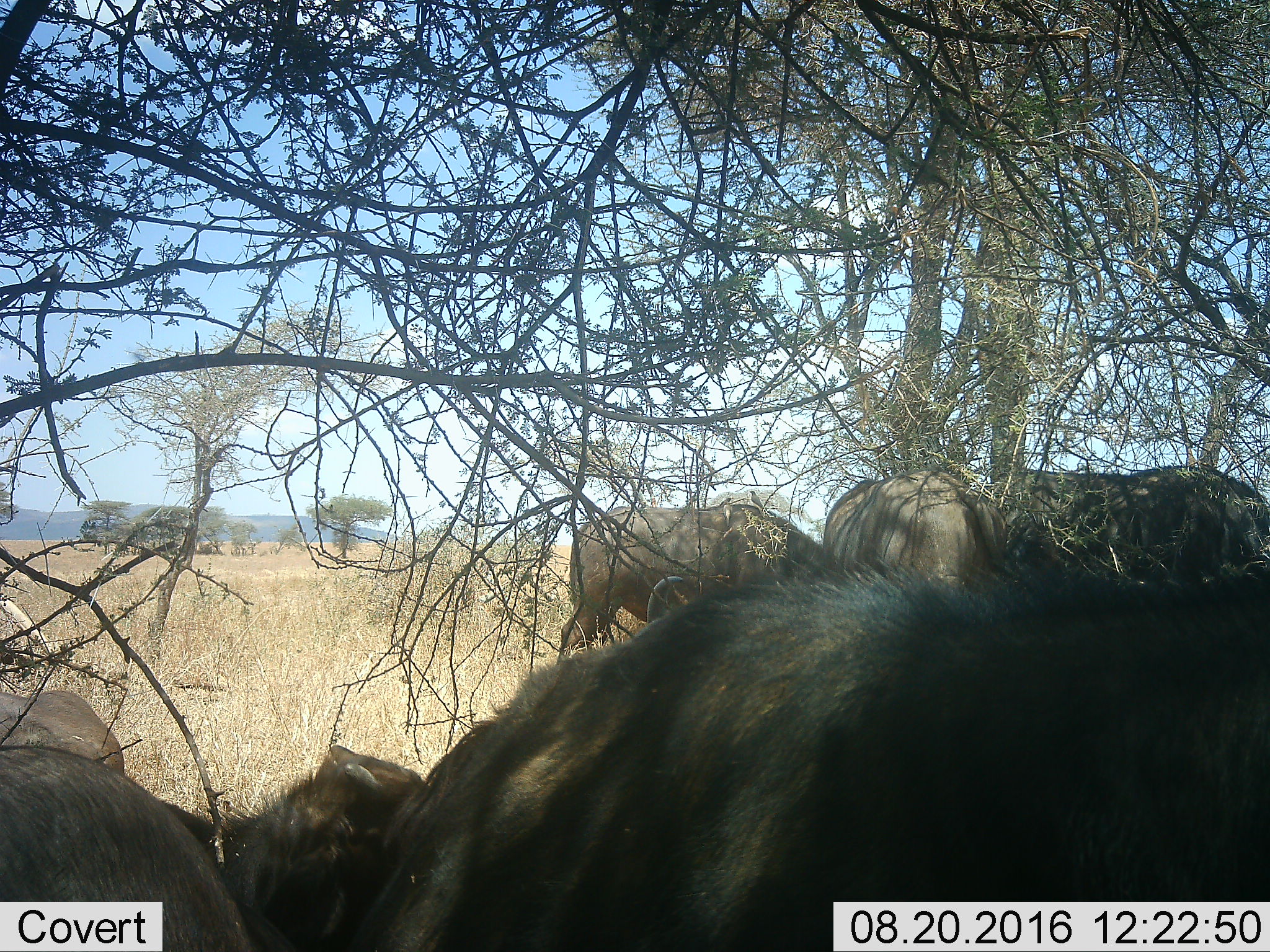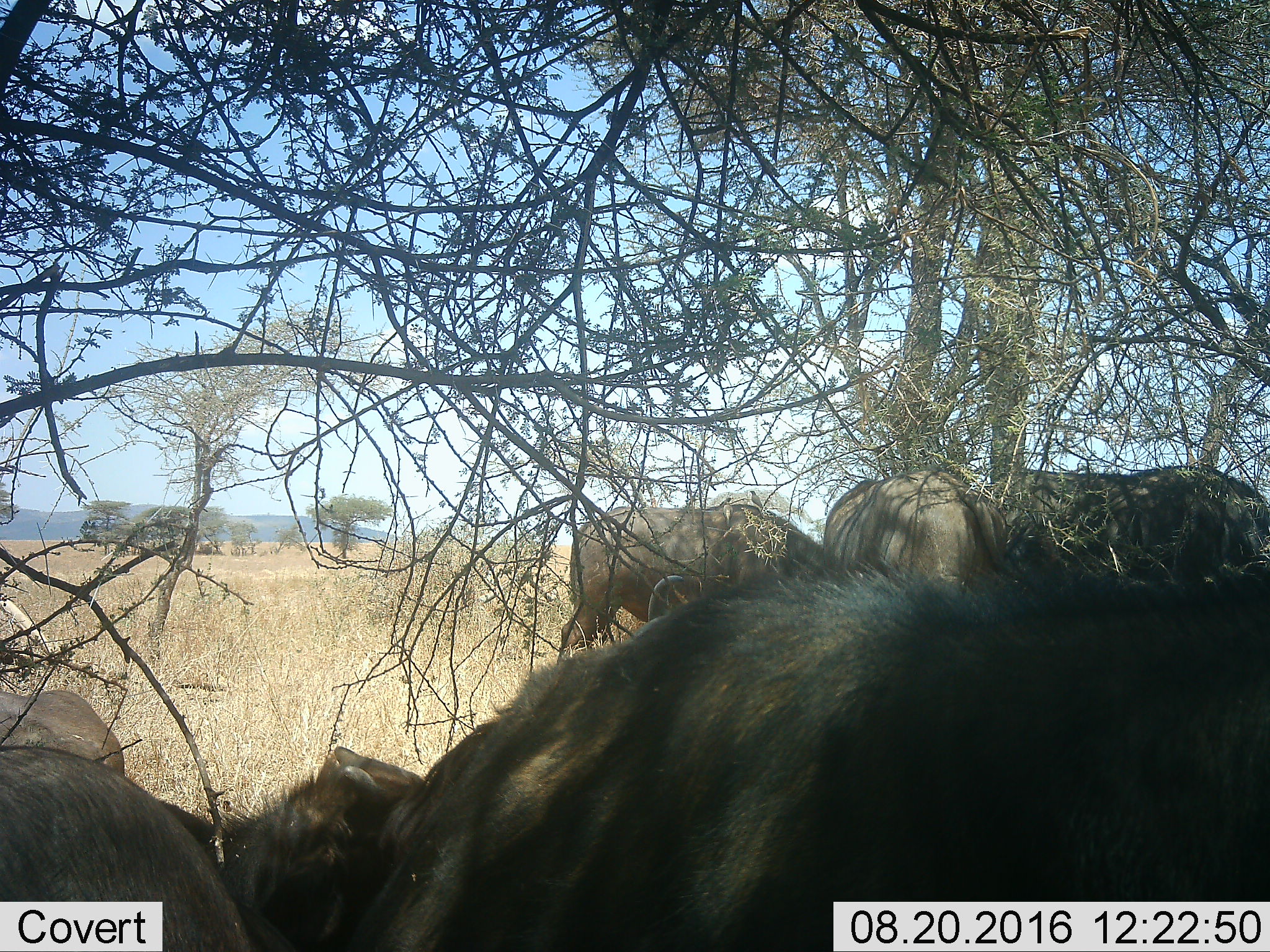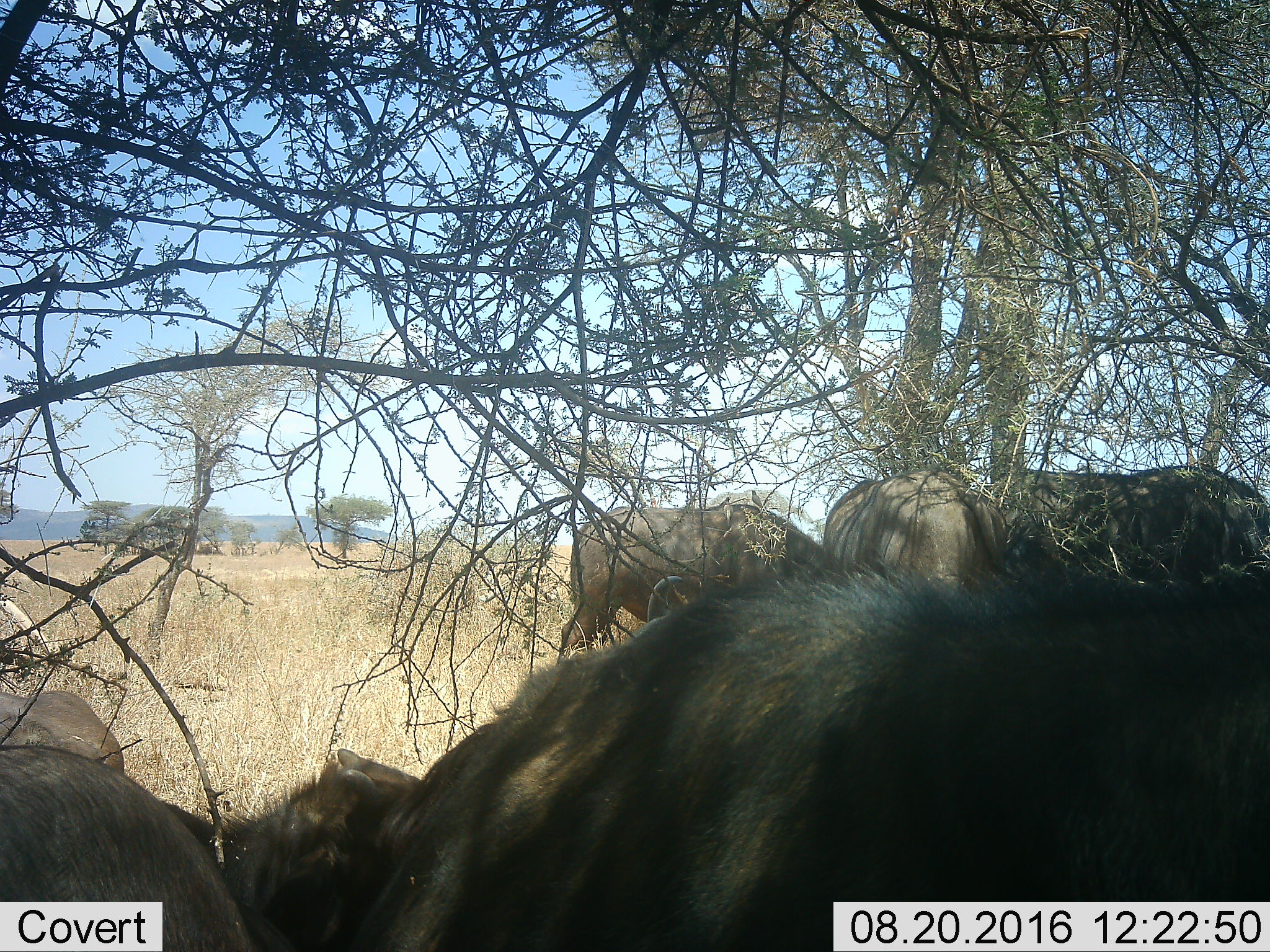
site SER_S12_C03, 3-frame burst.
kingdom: Animalia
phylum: Chordata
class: Mammalia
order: Artiodactyla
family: Bovidae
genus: Syncerus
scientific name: Syncerus caffer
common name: african buffalo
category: buffalo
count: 7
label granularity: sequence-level